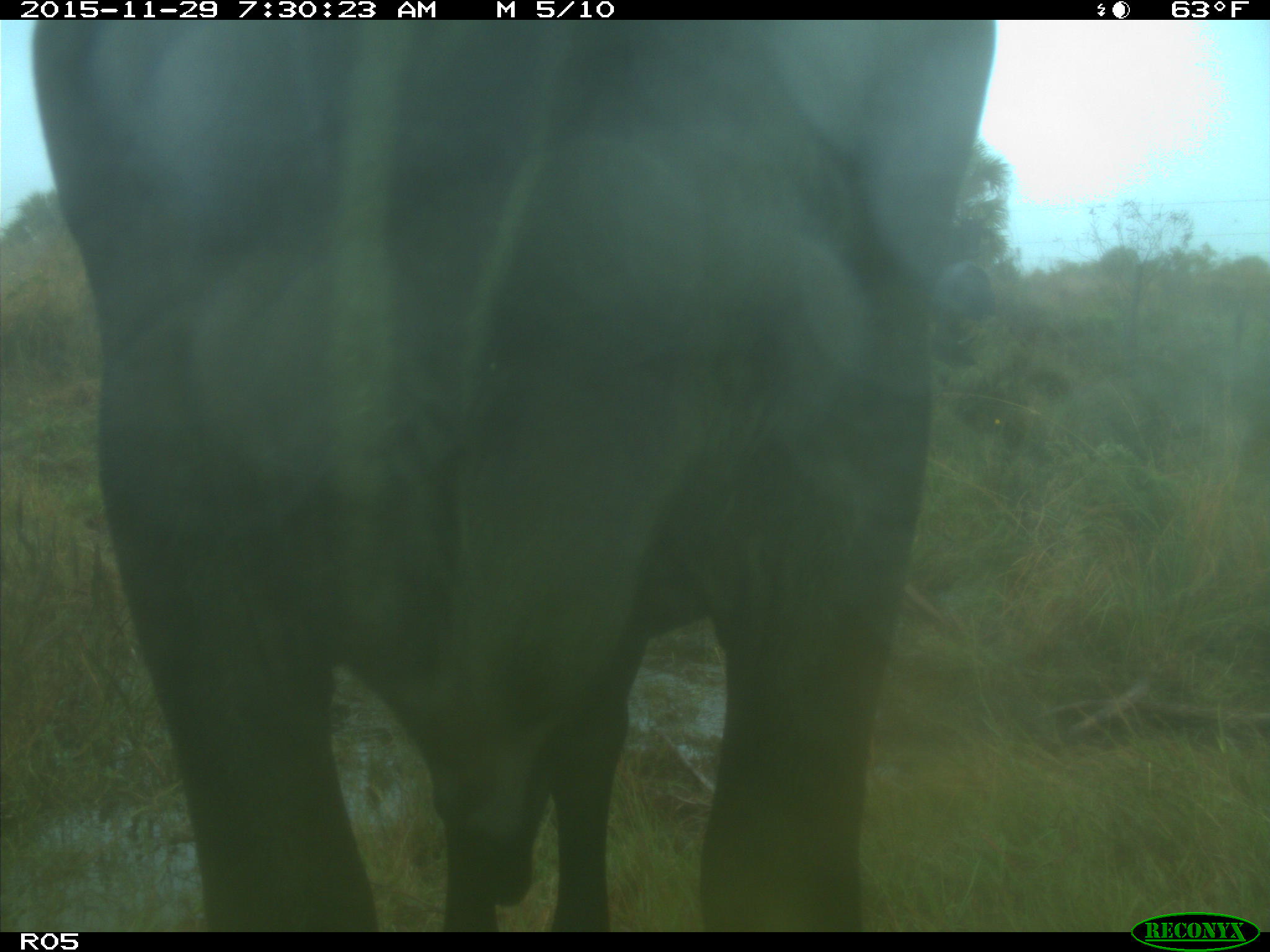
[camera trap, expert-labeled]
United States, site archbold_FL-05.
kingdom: Animalia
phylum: Chordata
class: Mammalia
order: Artiodactyla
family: Bovidae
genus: Bos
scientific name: Bos taurus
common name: domestic cow